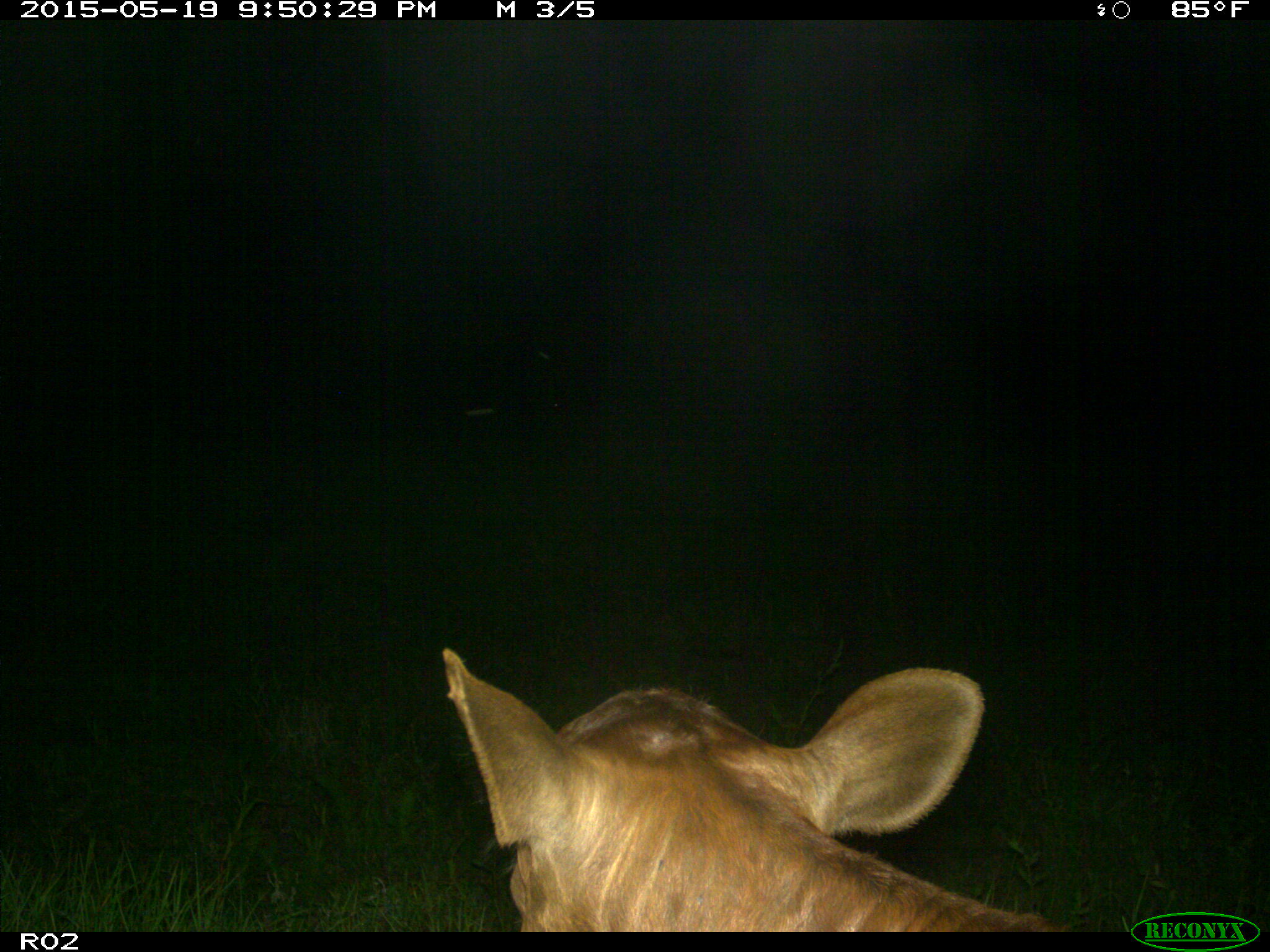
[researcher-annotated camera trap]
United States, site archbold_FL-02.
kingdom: Animalia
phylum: Chordata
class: Mammalia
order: Artiodactyla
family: Bovidae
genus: Bos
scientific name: Bos taurus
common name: domestic cow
Bos taurus (domestic cow).